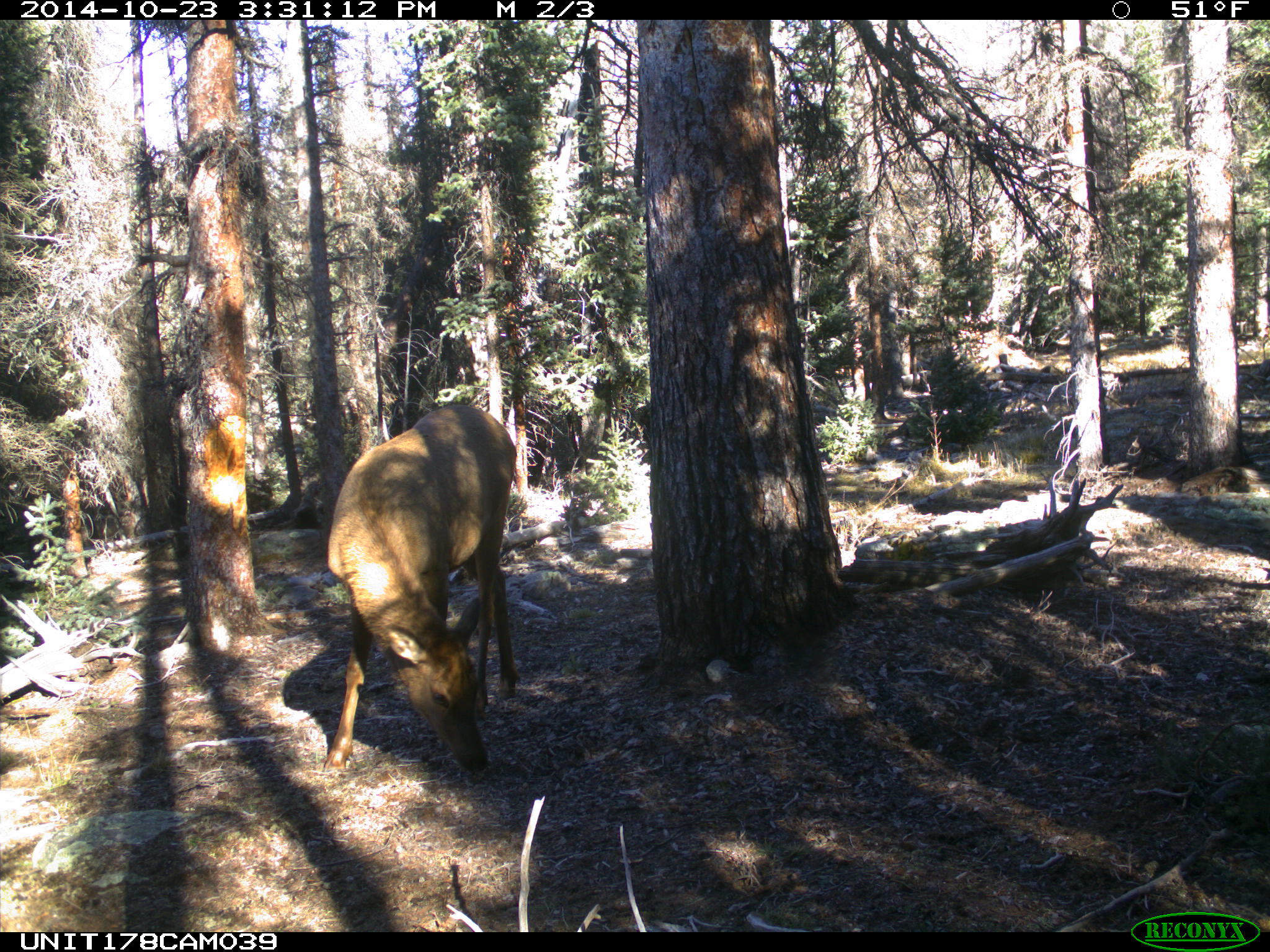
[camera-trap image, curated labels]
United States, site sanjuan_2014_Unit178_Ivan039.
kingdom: Animalia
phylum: Chordata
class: Mammalia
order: Artiodactyla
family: Cervidae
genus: Cervus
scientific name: Cervus elaphus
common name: red deer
Cervus elaphus (red deer).